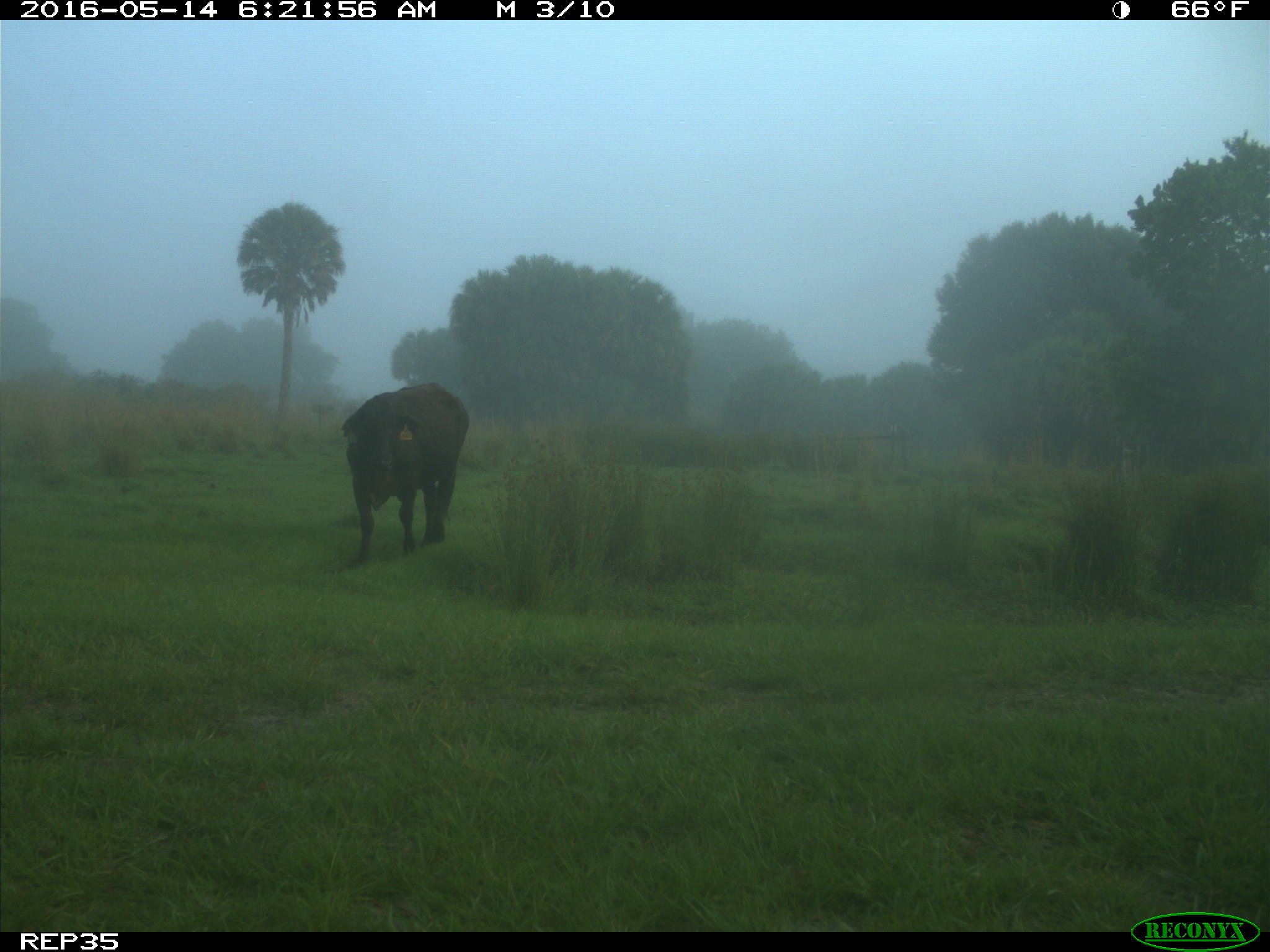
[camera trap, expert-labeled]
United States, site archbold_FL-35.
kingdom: Animalia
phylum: Chordata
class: Mammalia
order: Artiodactyla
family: Bovidae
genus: Bos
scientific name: Bos taurus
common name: domestic cow